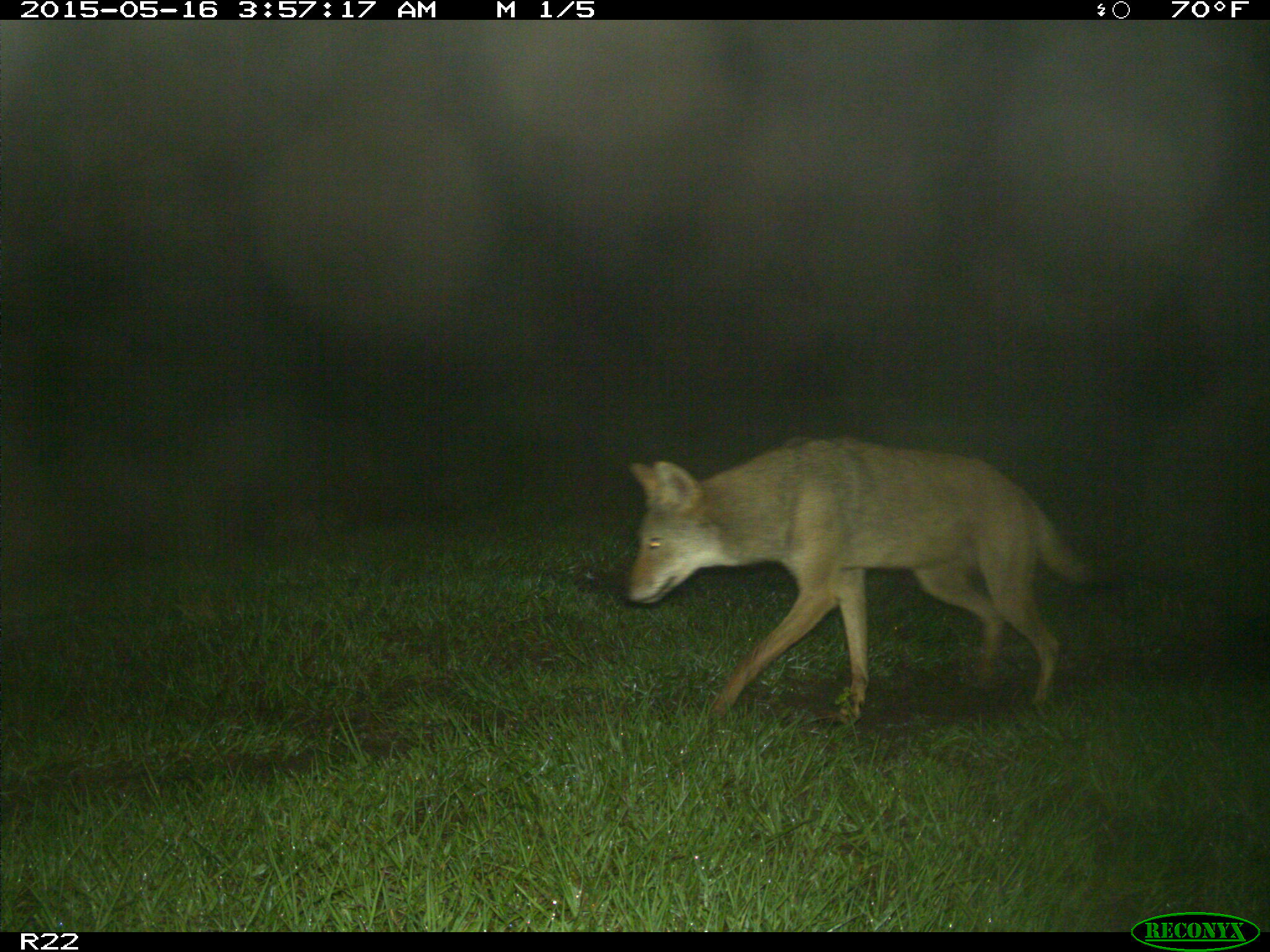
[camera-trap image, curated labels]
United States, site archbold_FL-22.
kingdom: Animalia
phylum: Chordata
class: Mammalia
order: Carnivora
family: Canidae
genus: Canis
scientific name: Canis latrans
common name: coyote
Canis latrans (coyote).